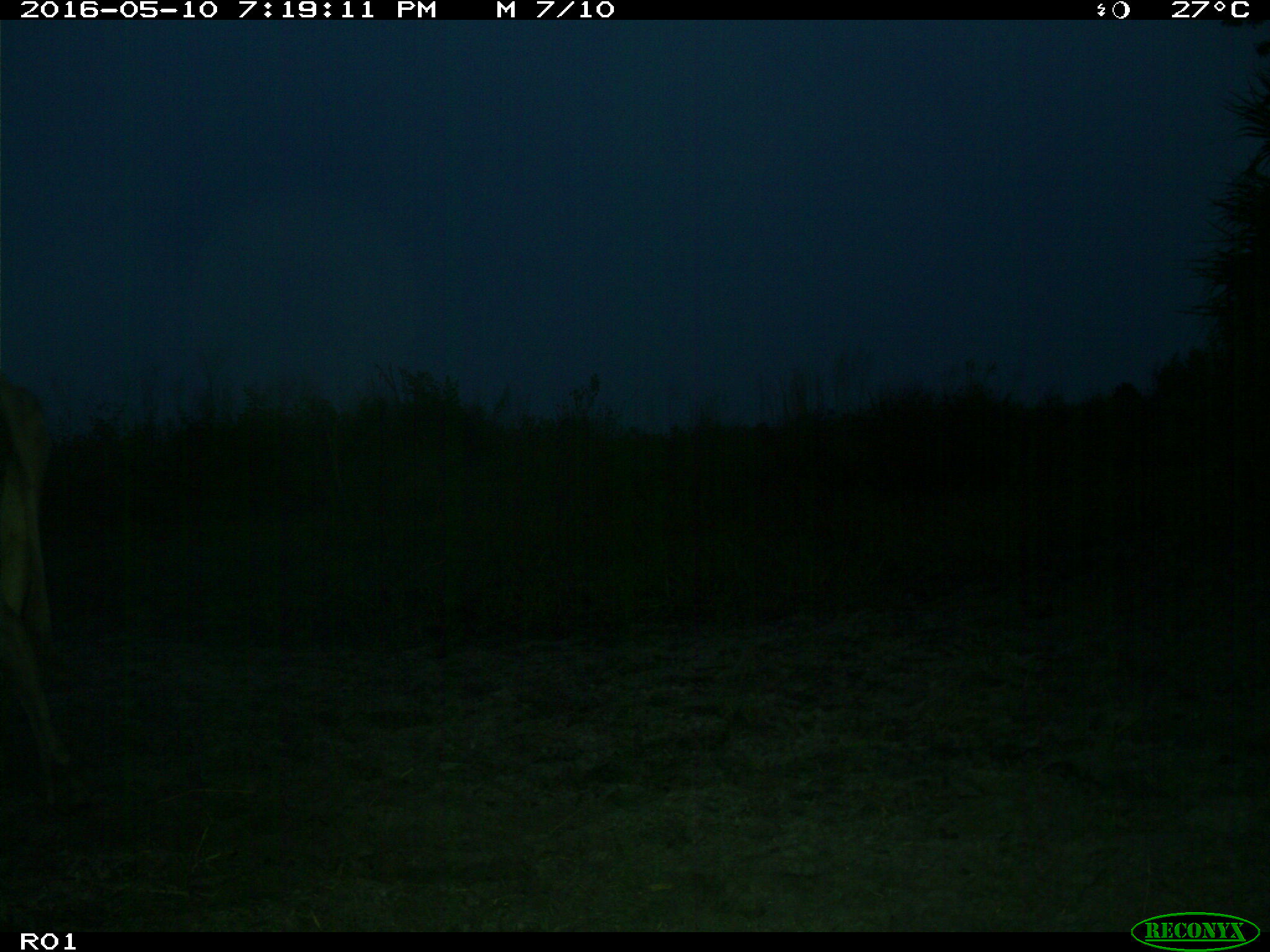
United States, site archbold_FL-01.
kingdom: Animalia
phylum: Chordata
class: Mammalia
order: Artiodactyla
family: Bovidae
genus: Bos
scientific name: Bos taurus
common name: domestic cow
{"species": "Bos taurus (domestic cow)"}